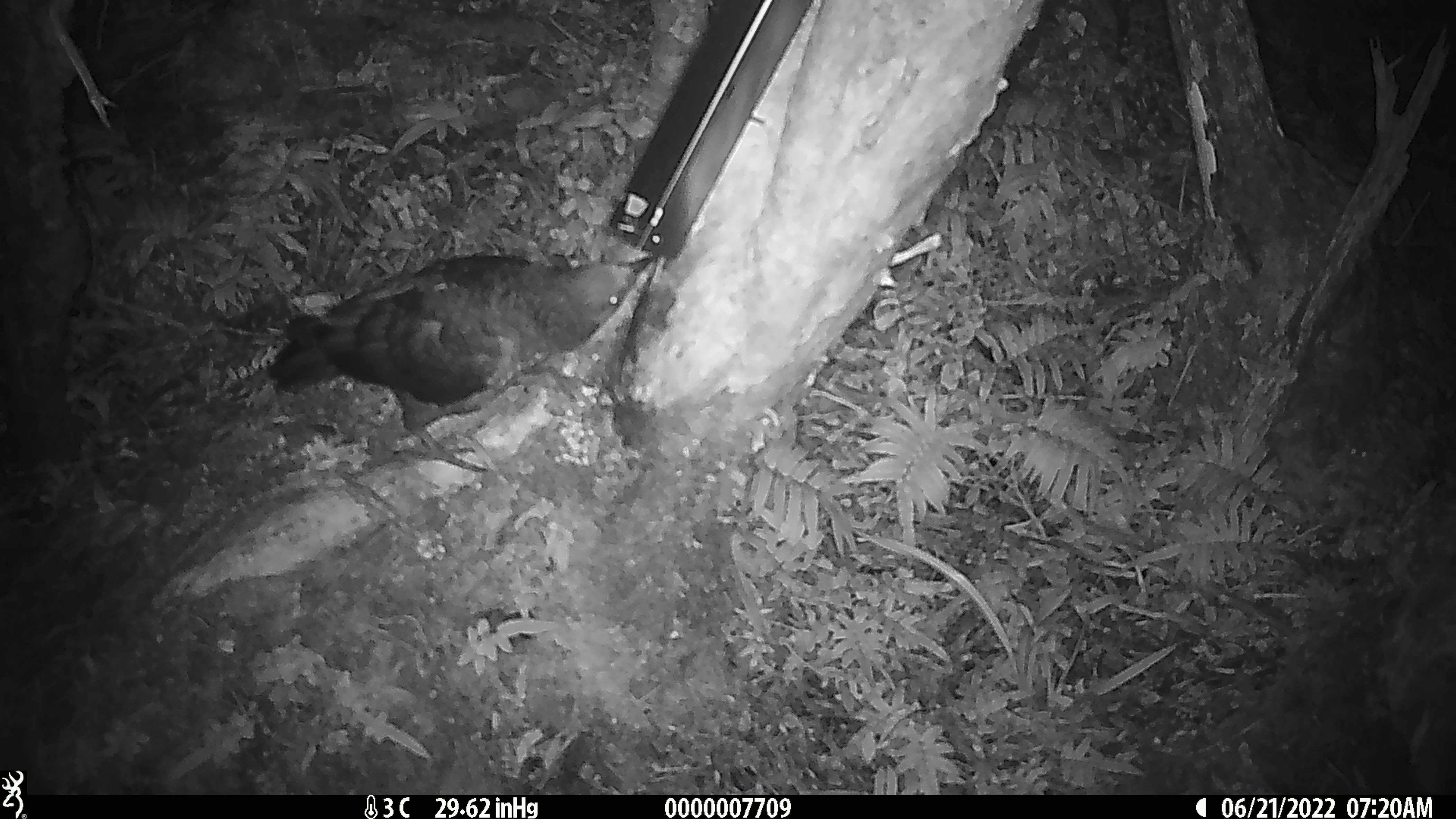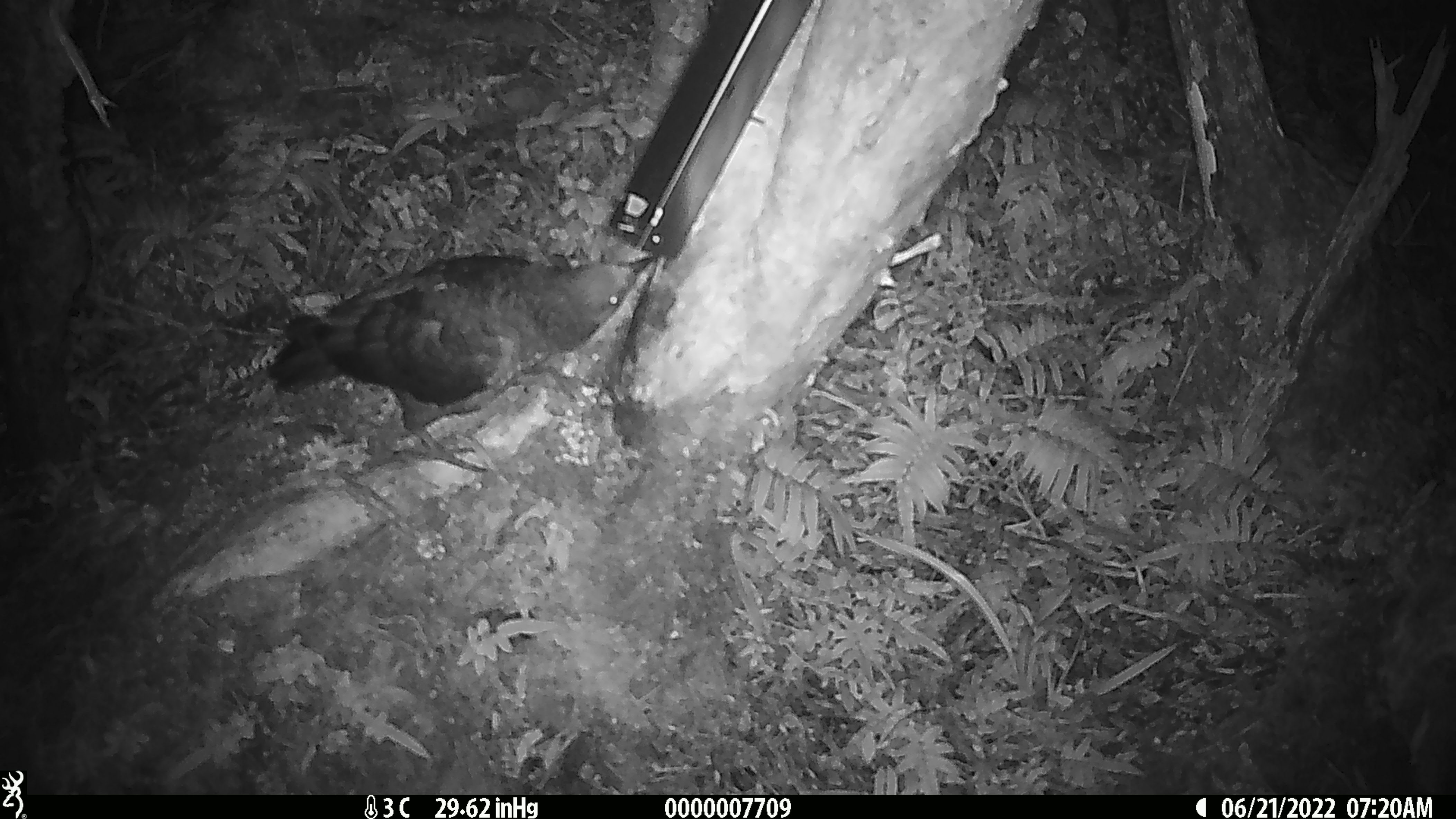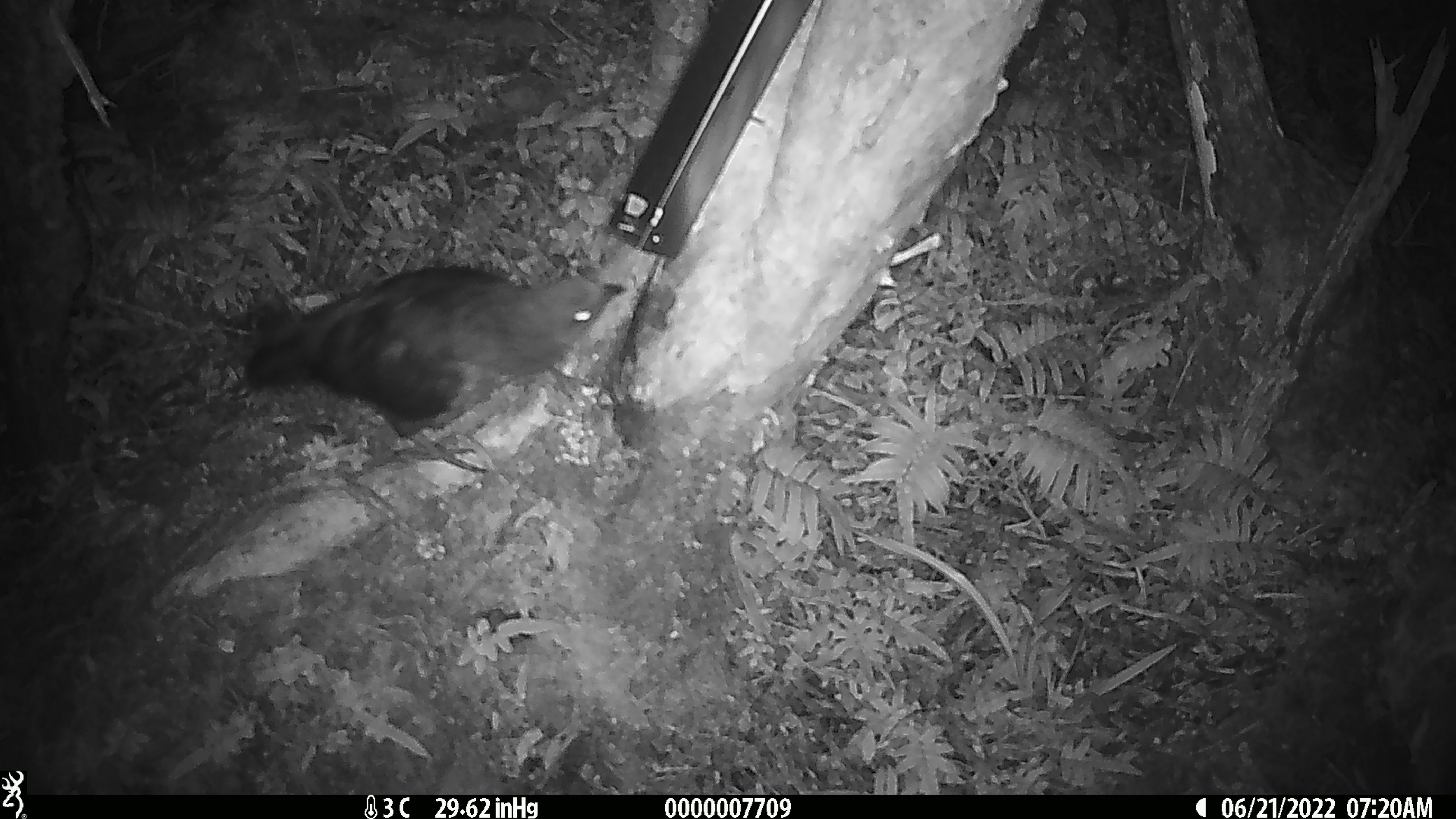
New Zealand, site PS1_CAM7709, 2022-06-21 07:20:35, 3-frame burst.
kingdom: Animalia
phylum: Chordata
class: Aves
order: Psittaciformes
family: Strigopidae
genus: Nestor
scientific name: Nestor notabilis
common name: kea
Kea (Nestor notabilis).